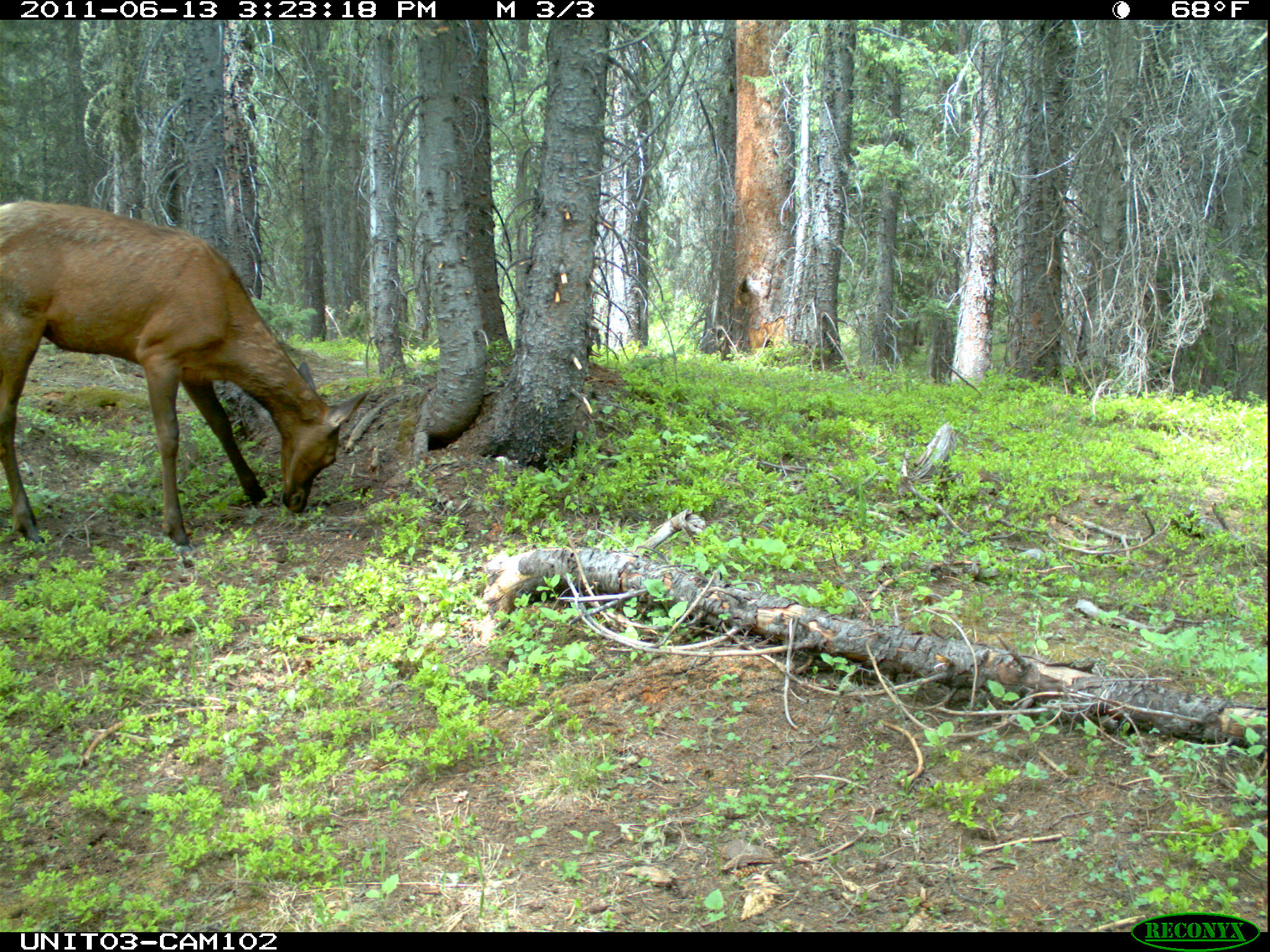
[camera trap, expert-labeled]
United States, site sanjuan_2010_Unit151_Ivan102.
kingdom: Animalia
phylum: Chordata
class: Mammalia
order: Artiodactyla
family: Cervidae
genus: Cervus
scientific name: Cervus elaphus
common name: red deer